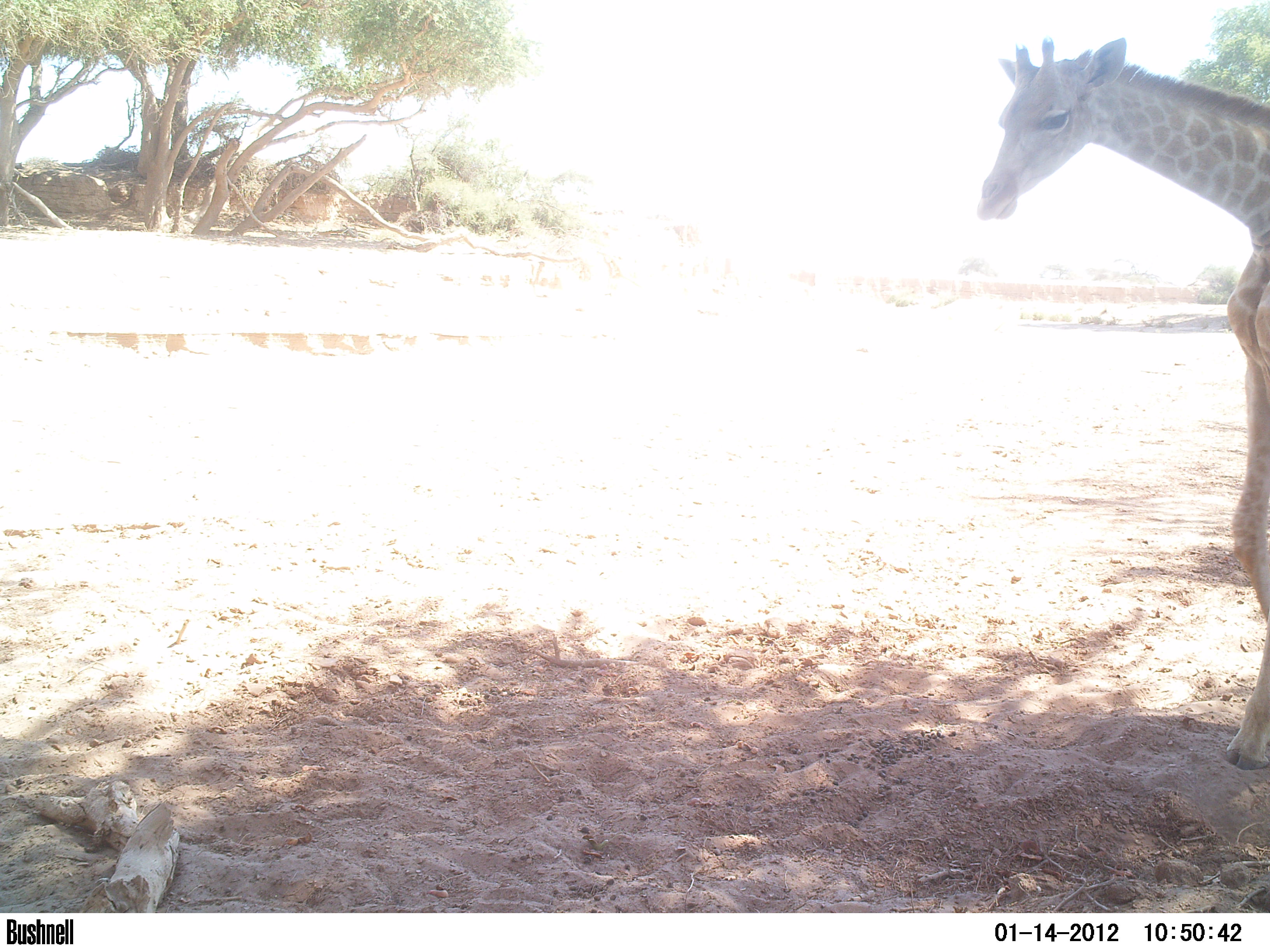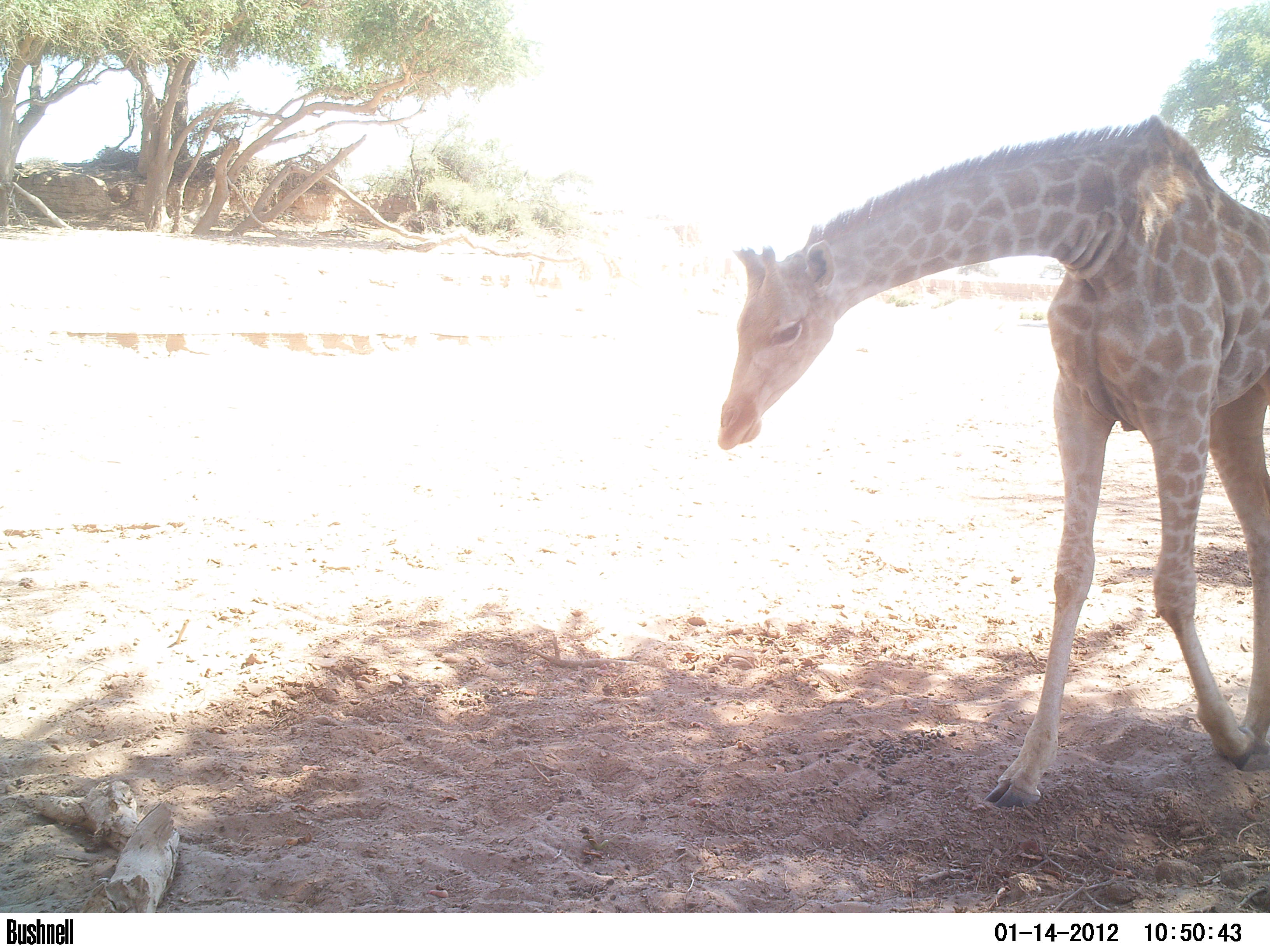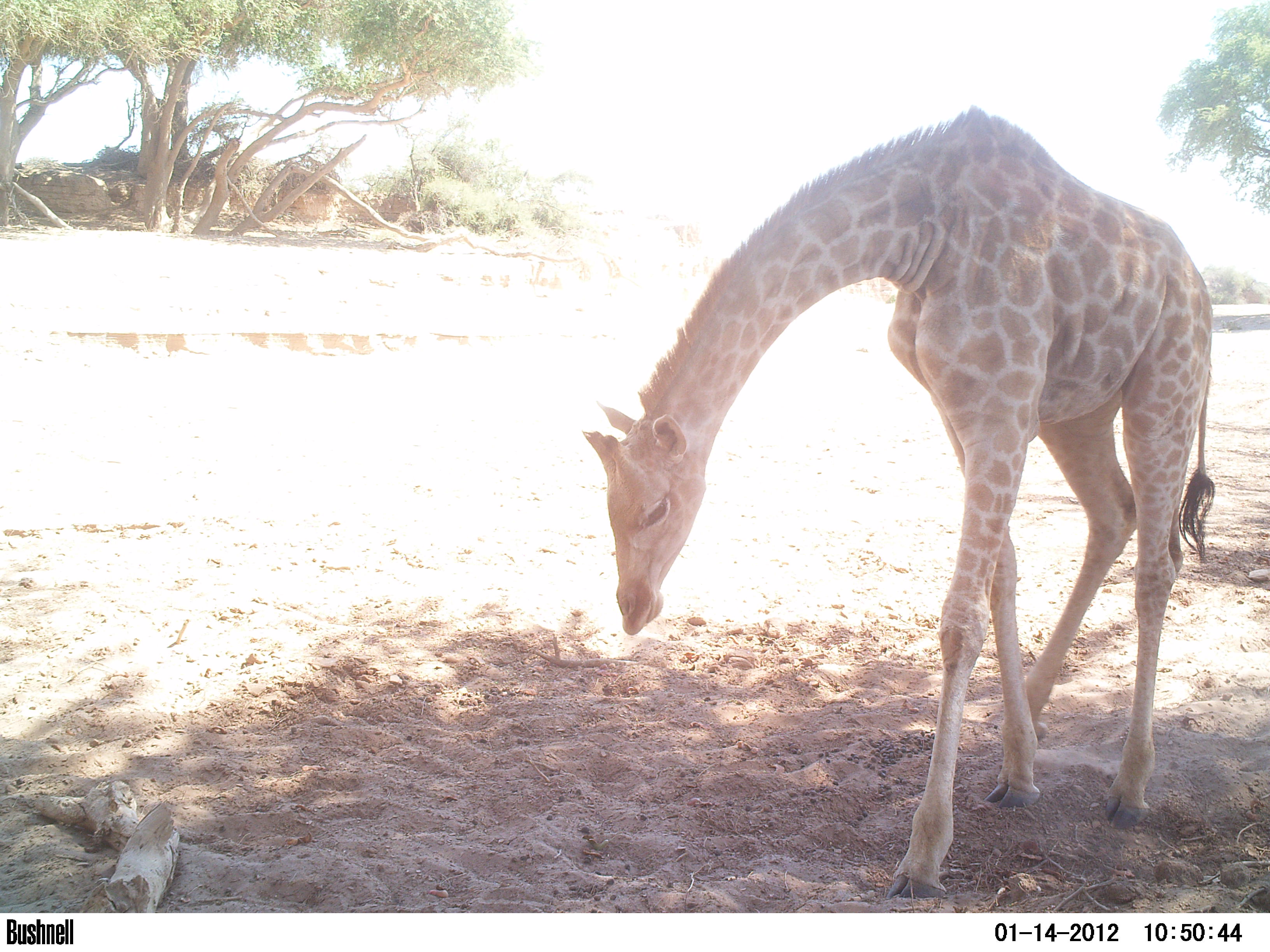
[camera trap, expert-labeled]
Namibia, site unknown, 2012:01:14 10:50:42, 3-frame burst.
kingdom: Animalia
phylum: Chordata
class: Mammalia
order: Artiodactyla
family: Giraffidae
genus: Giraffa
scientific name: Giraffa camelopardalis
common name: giraffe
Giraffa camelopardalis (giraffe).